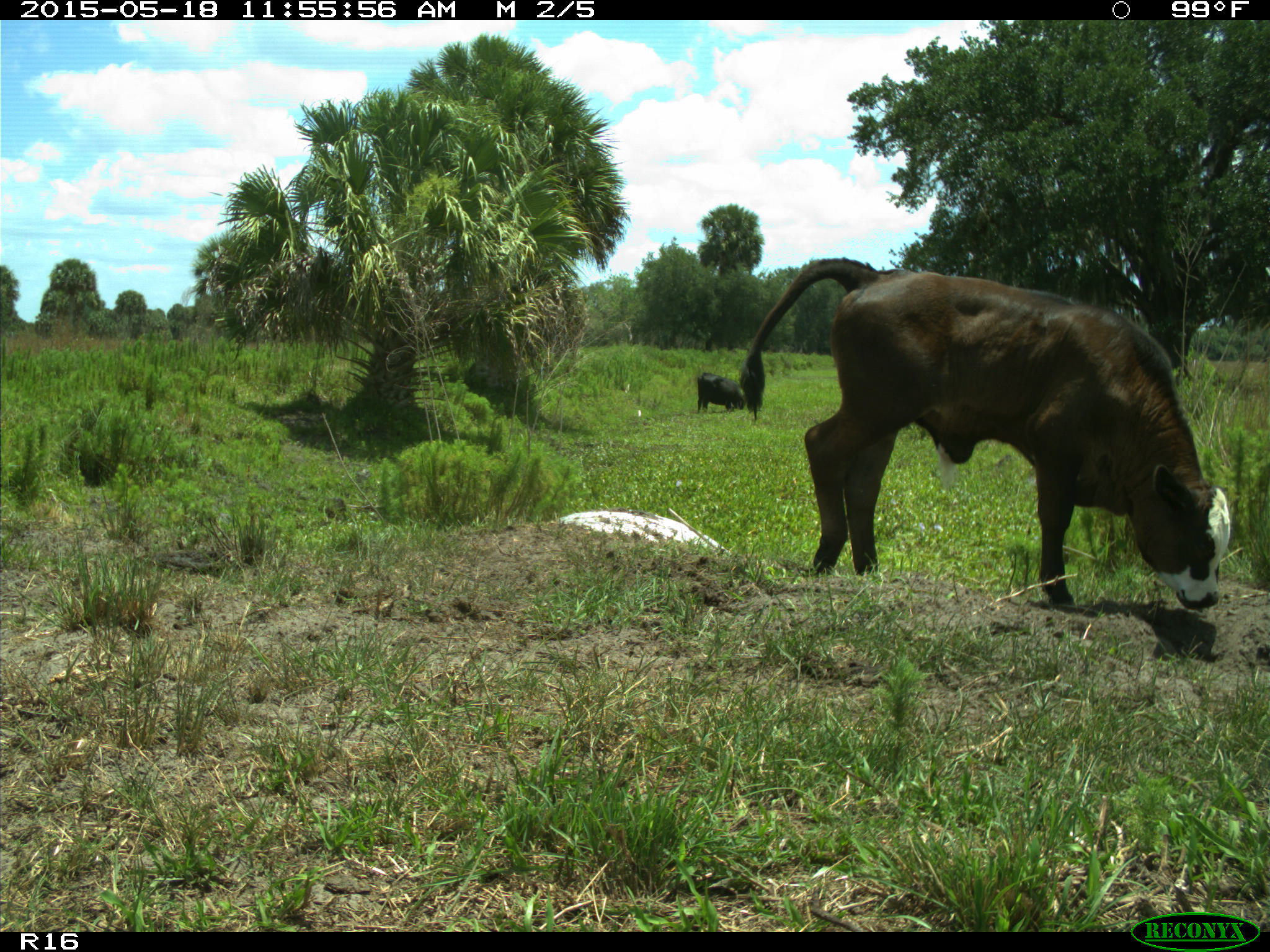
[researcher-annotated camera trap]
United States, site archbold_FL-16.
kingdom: Animalia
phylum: Chordata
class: Mammalia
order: Artiodactyla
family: Bovidae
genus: Bos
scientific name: Bos taurus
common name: domestic cow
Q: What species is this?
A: Bos taurus (domestic cow).